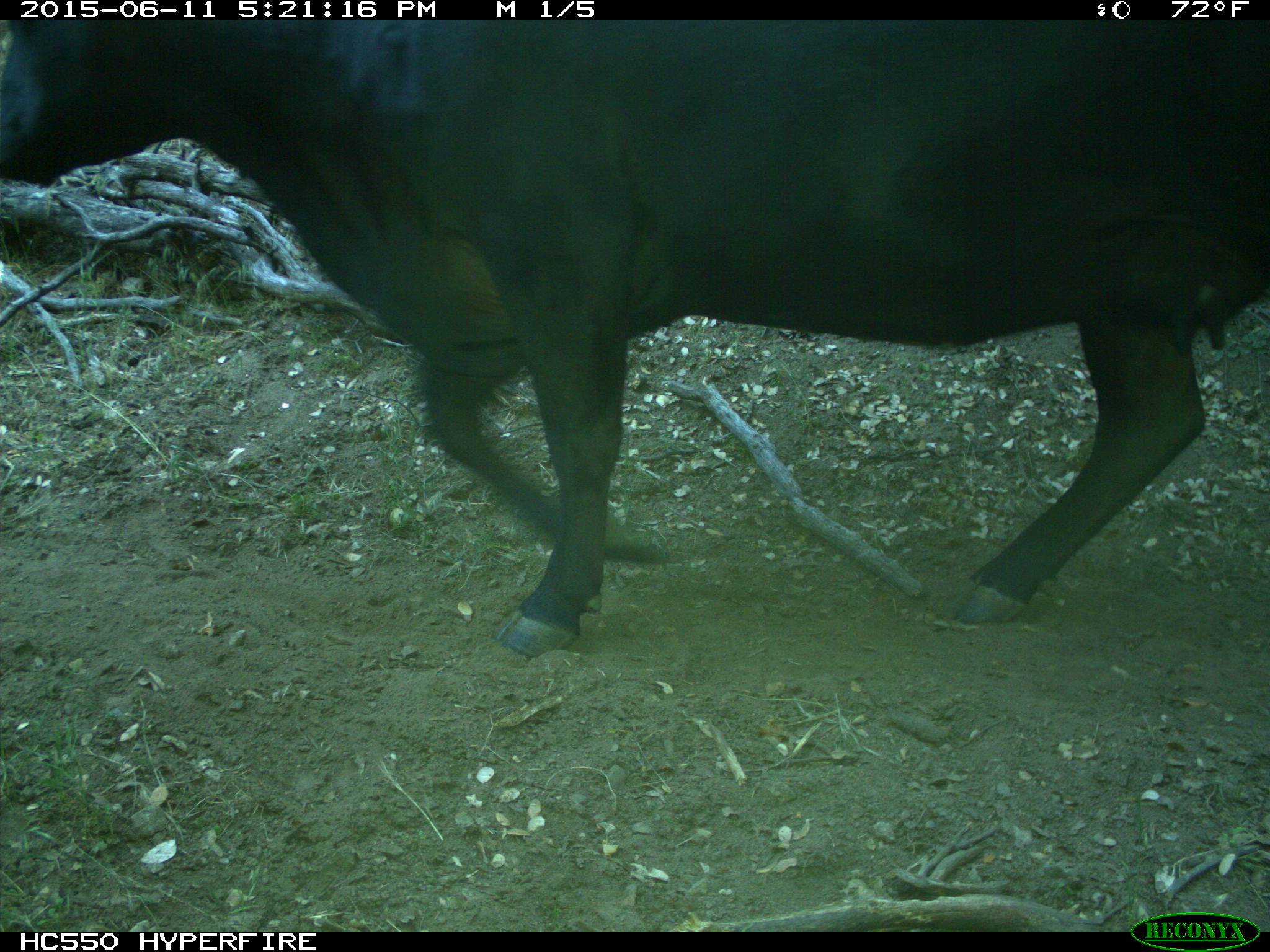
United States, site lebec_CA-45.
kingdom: Animalia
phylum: Chordata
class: Mammalia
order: Artiodactyla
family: Bovidae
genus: Bos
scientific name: Bos taurus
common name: domestic cow